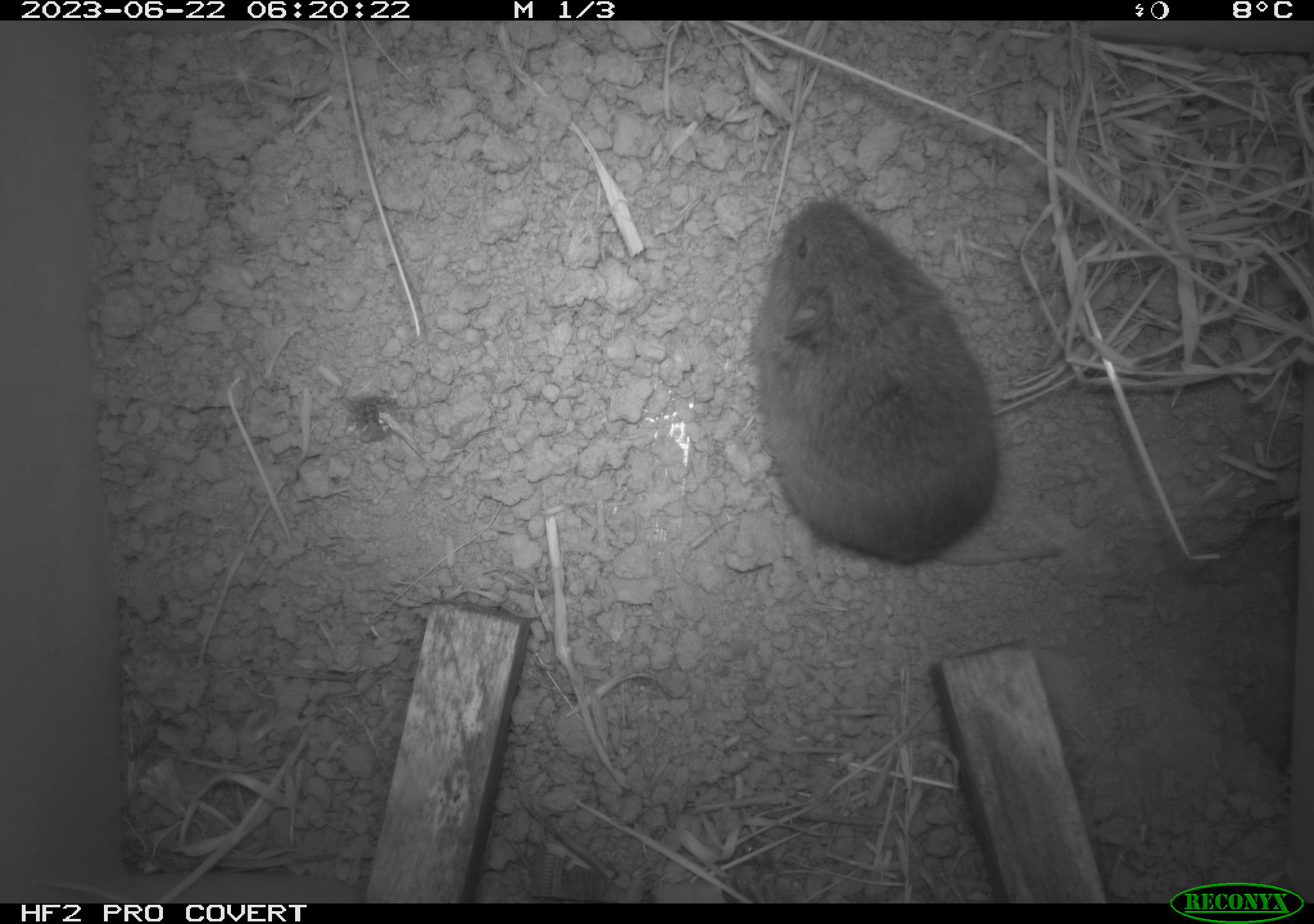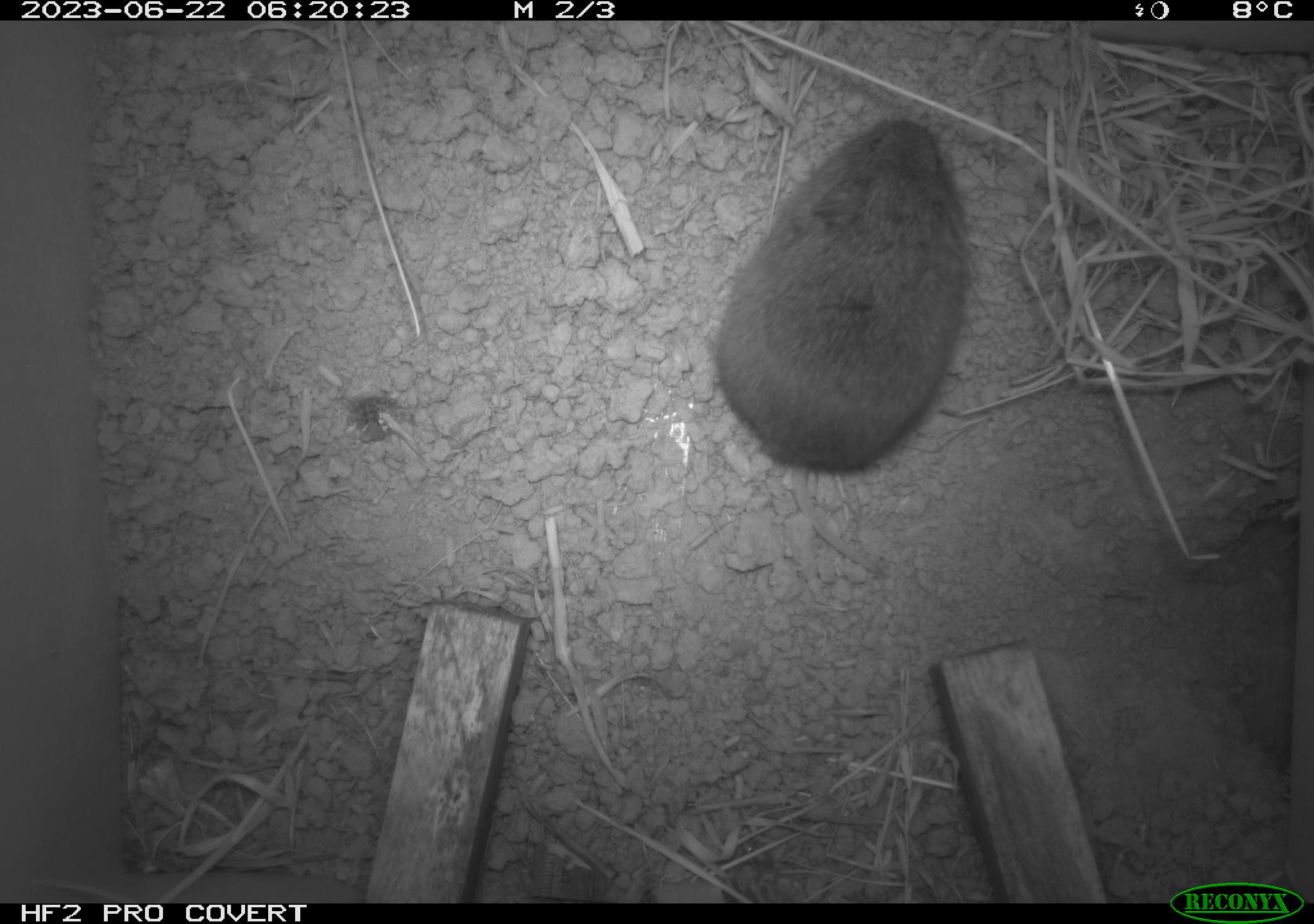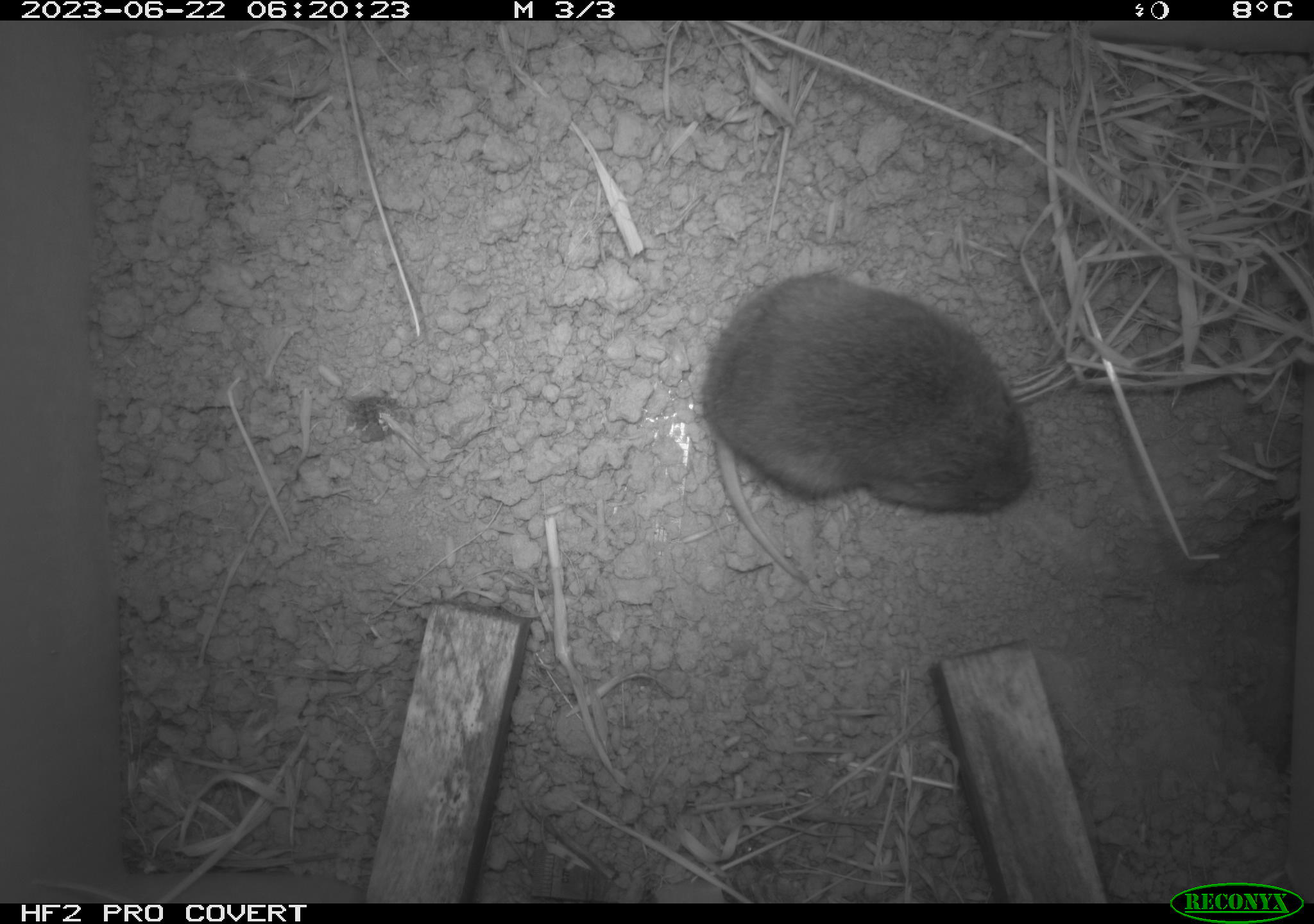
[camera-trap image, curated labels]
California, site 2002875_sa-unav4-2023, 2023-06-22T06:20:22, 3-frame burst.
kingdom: Animalia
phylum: Chordata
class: Mammalia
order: Rodentia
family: Cricetidae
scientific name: Arvicolinae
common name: voles, lemmings, and muskrats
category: arvicolinae subfamily